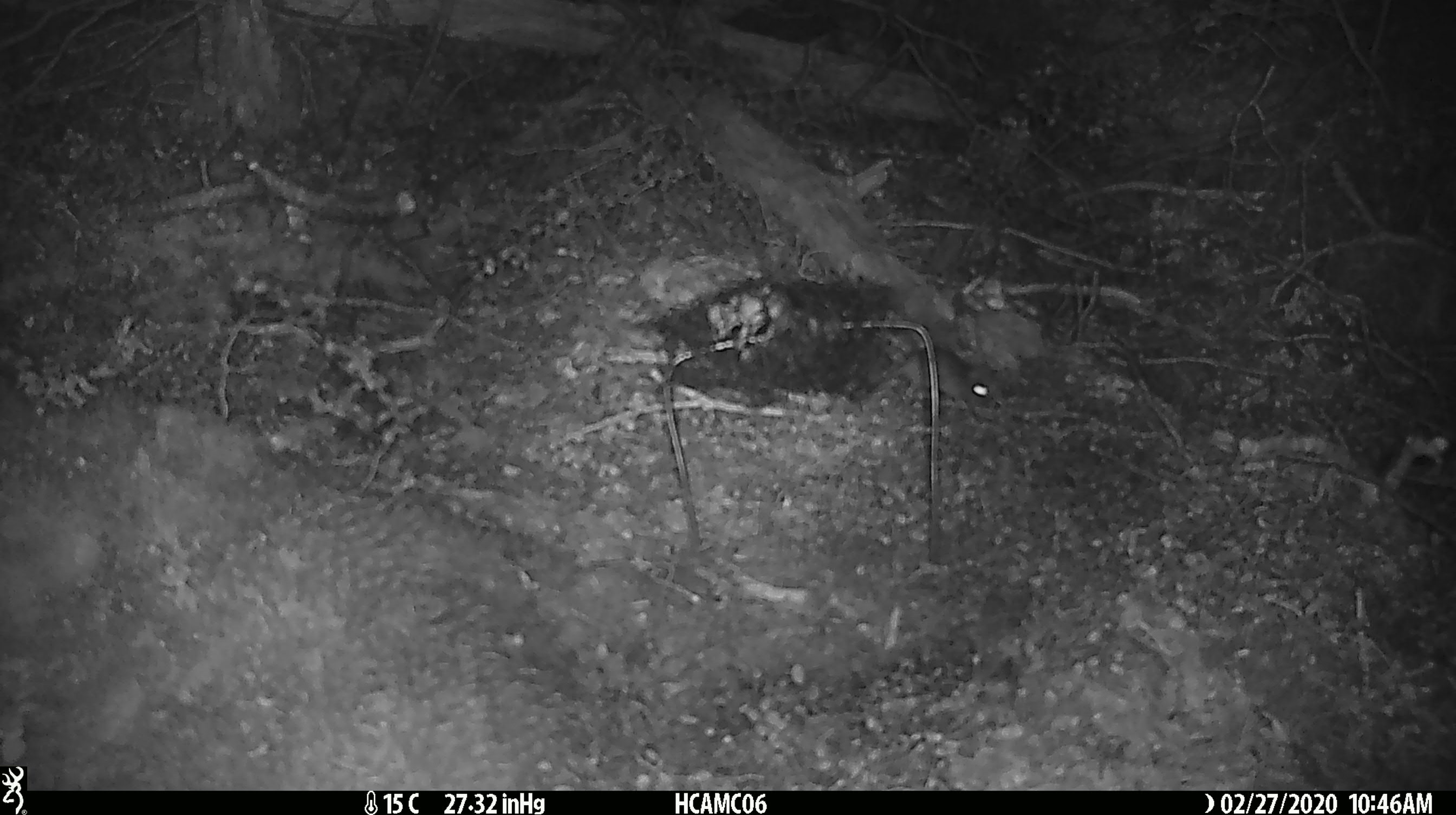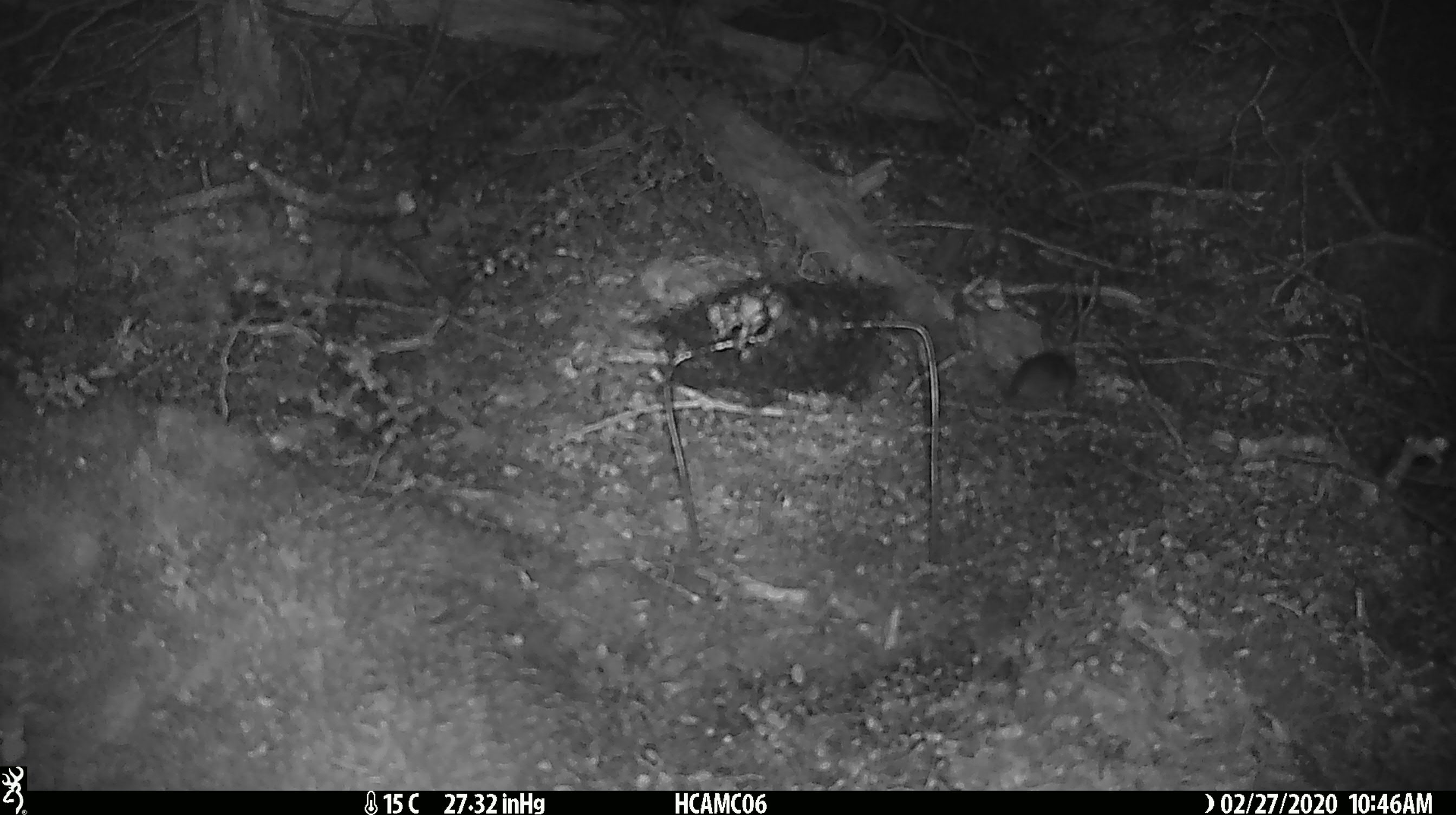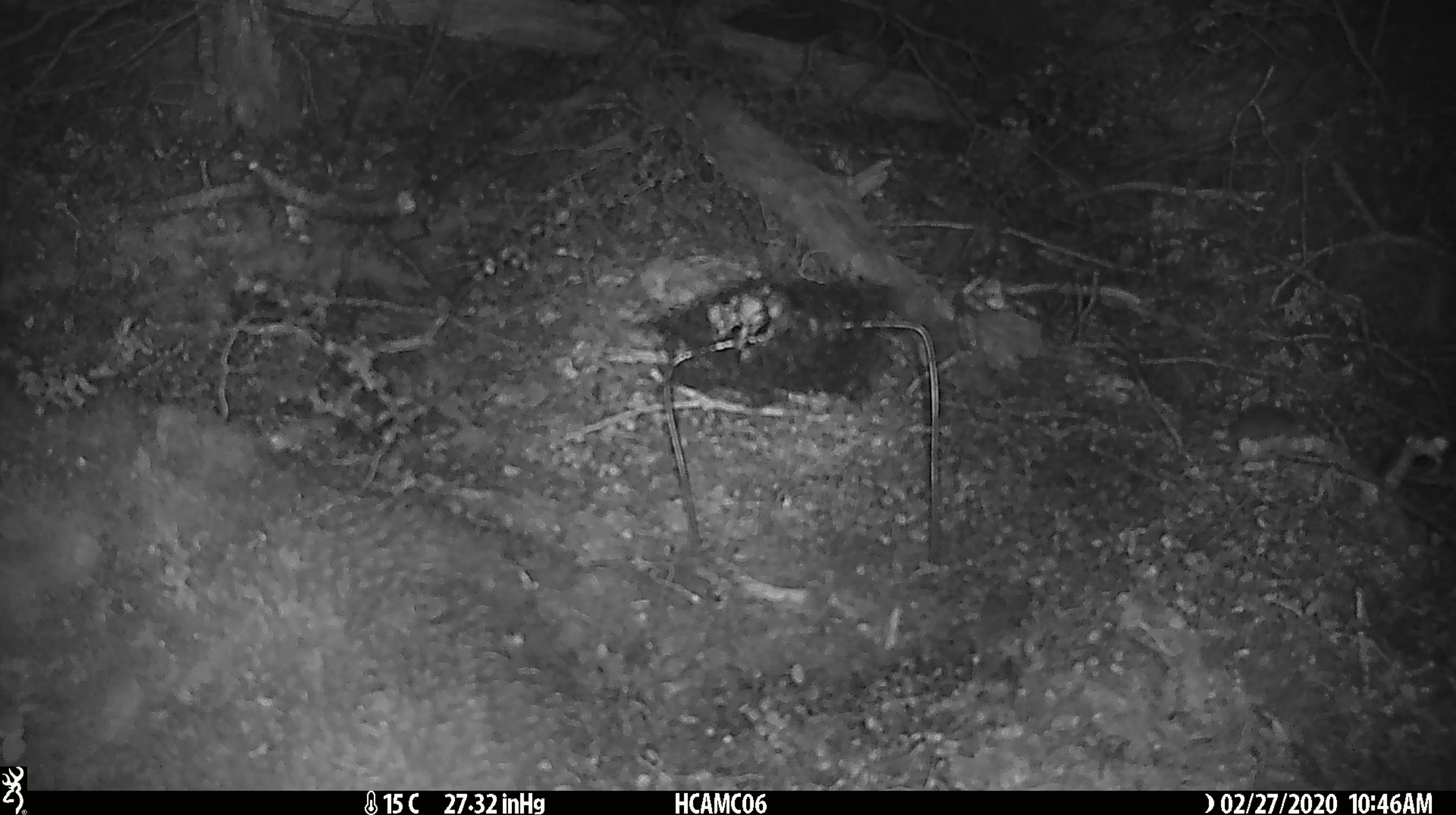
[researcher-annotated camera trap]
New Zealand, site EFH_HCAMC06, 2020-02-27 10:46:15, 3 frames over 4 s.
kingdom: Animalia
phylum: Chordata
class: Mammalia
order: Rodentia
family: Muridae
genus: Mus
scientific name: Mus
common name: mouse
Mouse (Mus).